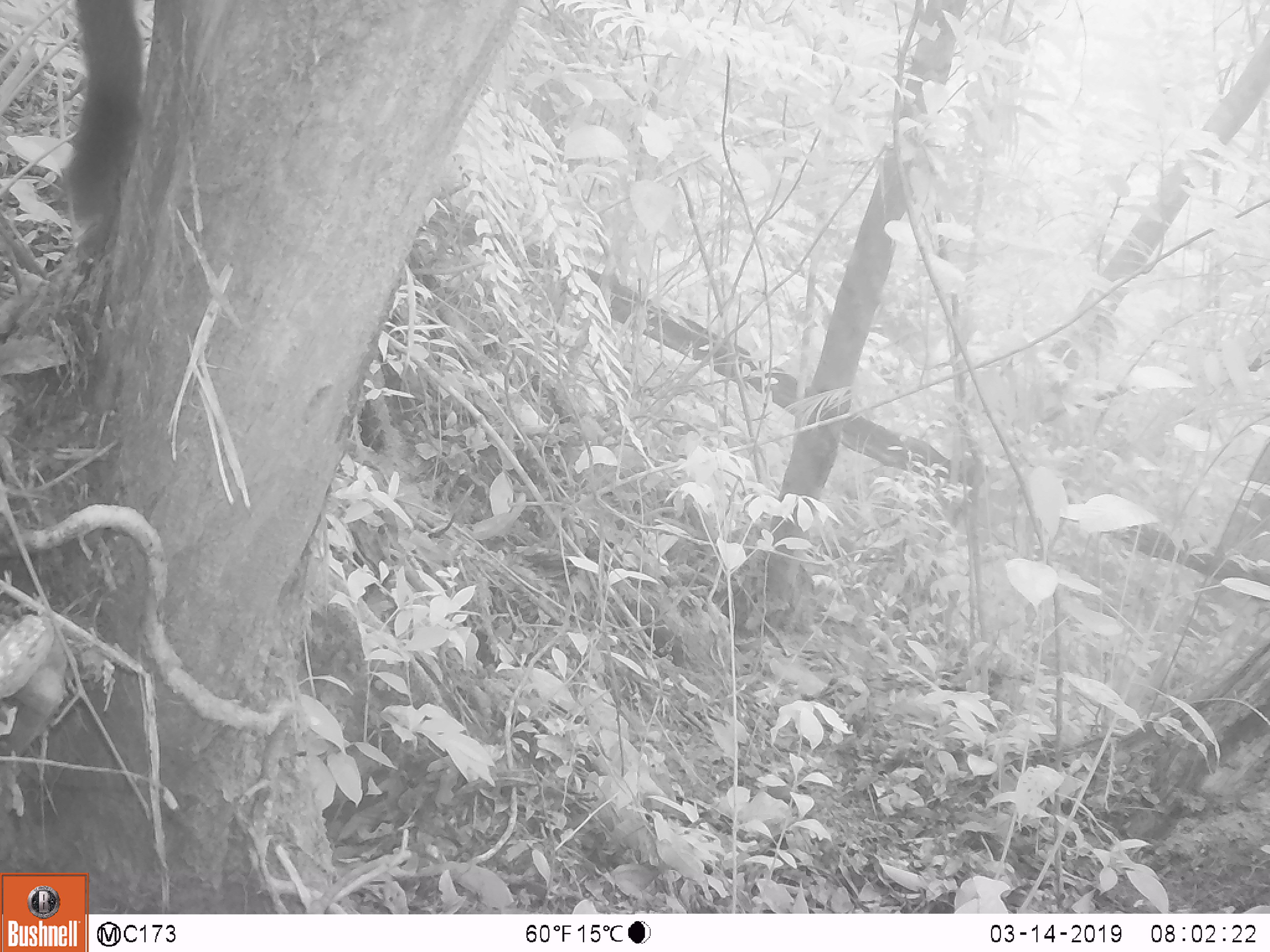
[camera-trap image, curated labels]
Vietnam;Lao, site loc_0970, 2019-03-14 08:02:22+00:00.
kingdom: Animalia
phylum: Chordata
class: Mammalia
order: Rodentia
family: Sciuridae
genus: Sciurus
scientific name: Sciurus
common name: squirrel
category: unidentified squirrel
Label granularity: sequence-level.